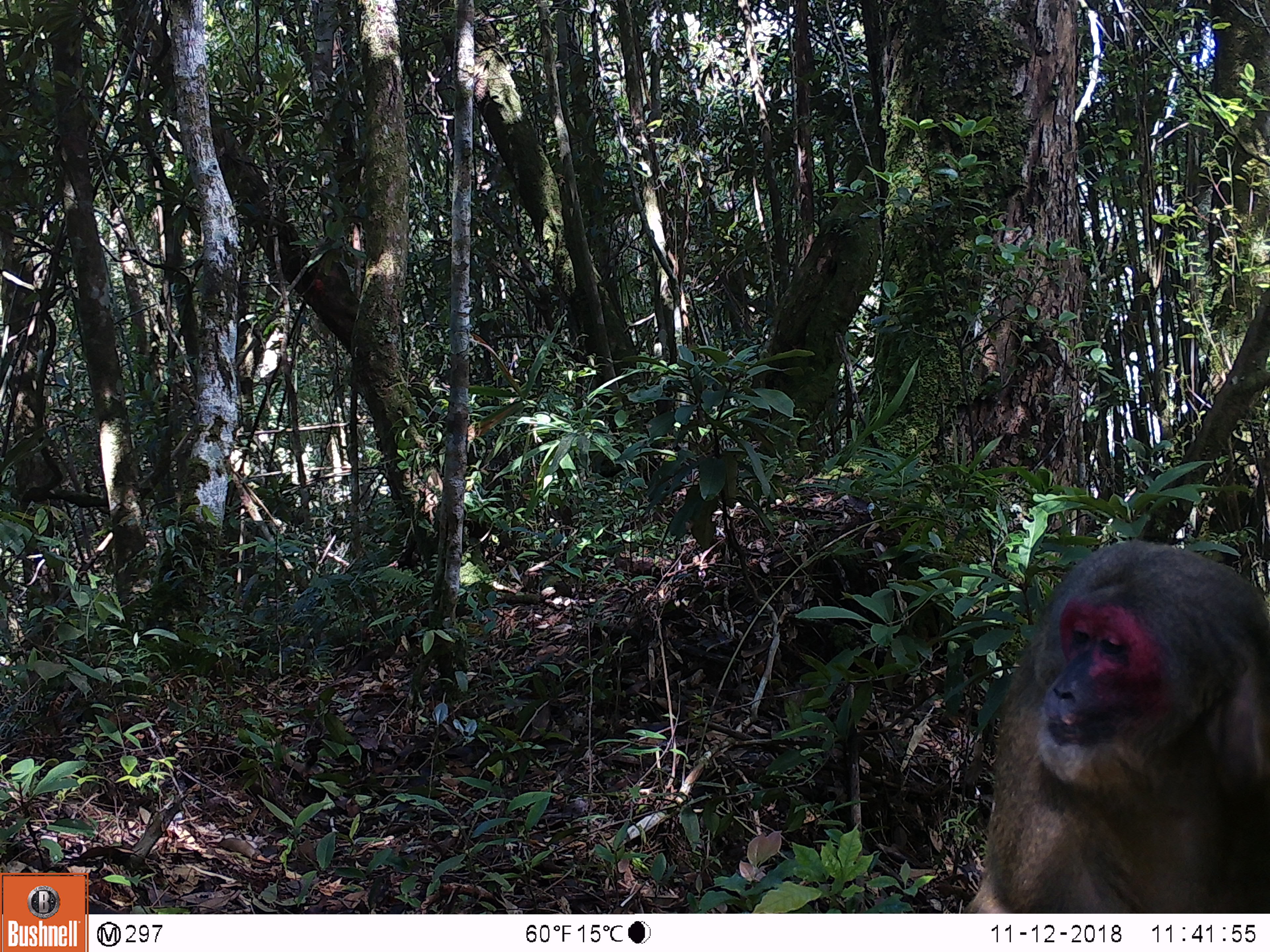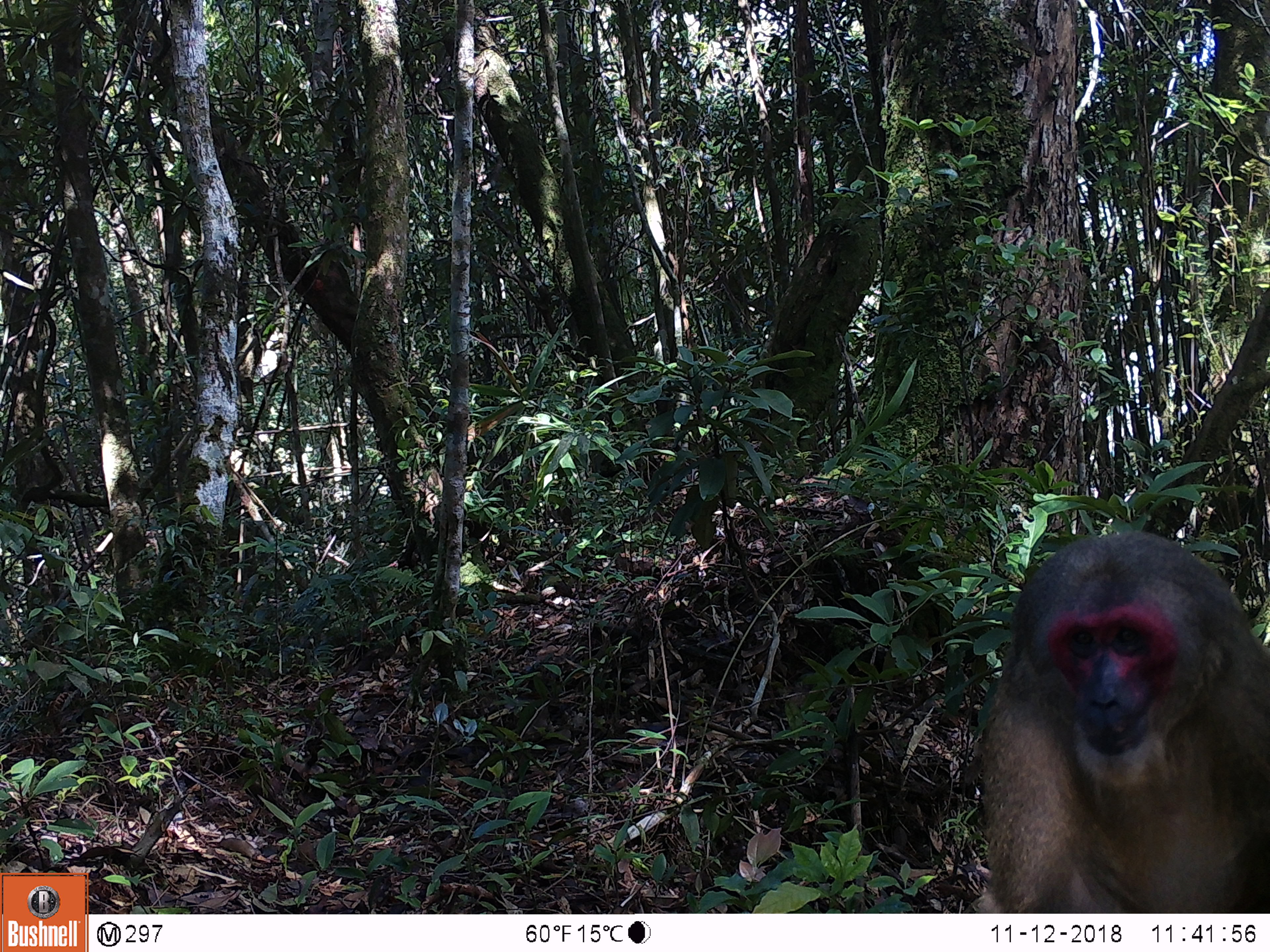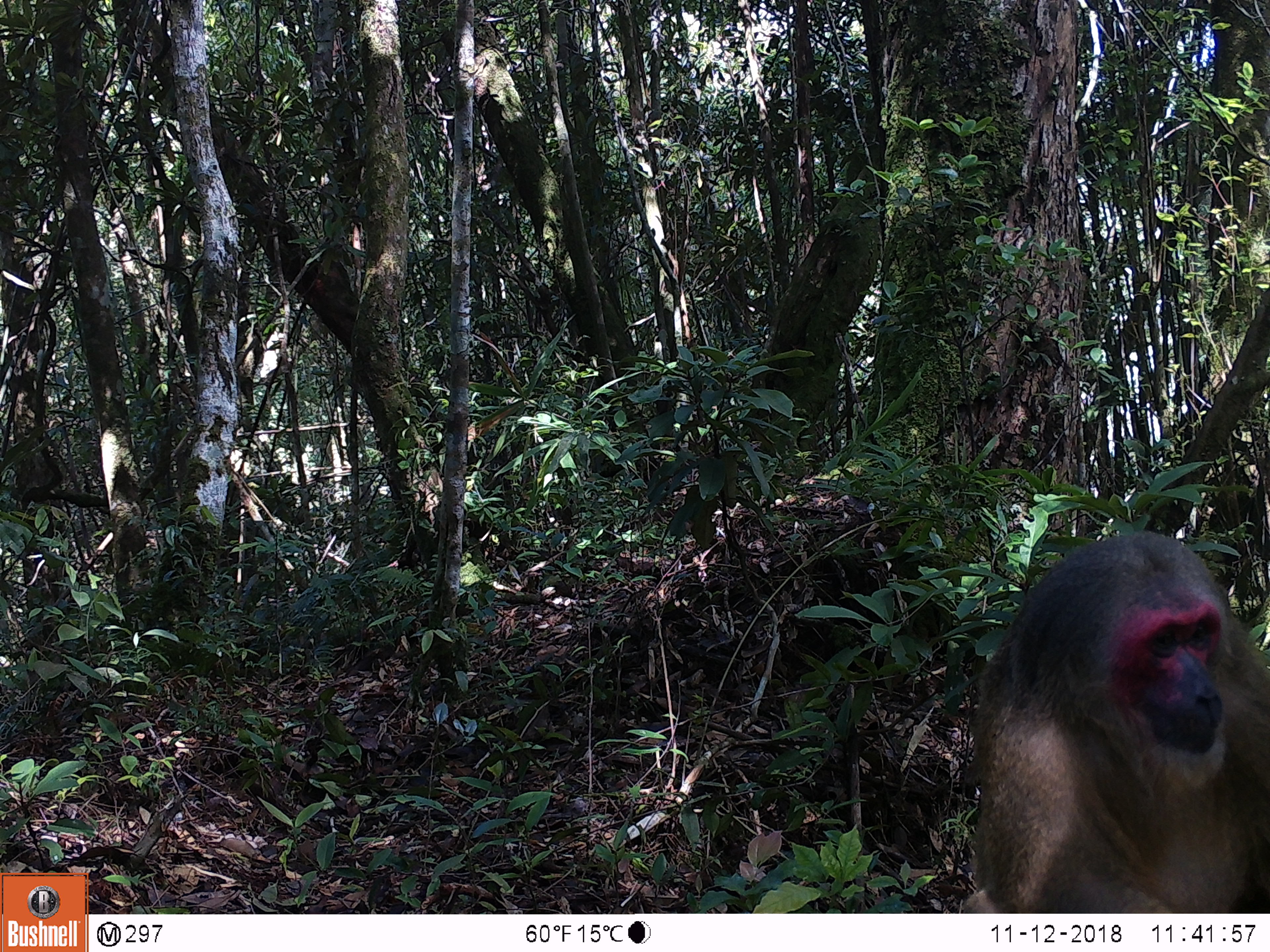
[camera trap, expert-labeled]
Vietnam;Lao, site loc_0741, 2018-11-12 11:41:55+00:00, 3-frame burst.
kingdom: Animalia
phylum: Chordata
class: Mammalia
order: Primates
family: Cercopithecidae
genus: Macaca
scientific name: Macaca arctoides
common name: stump-tailed macaque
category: stump tailed macaque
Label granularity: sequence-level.